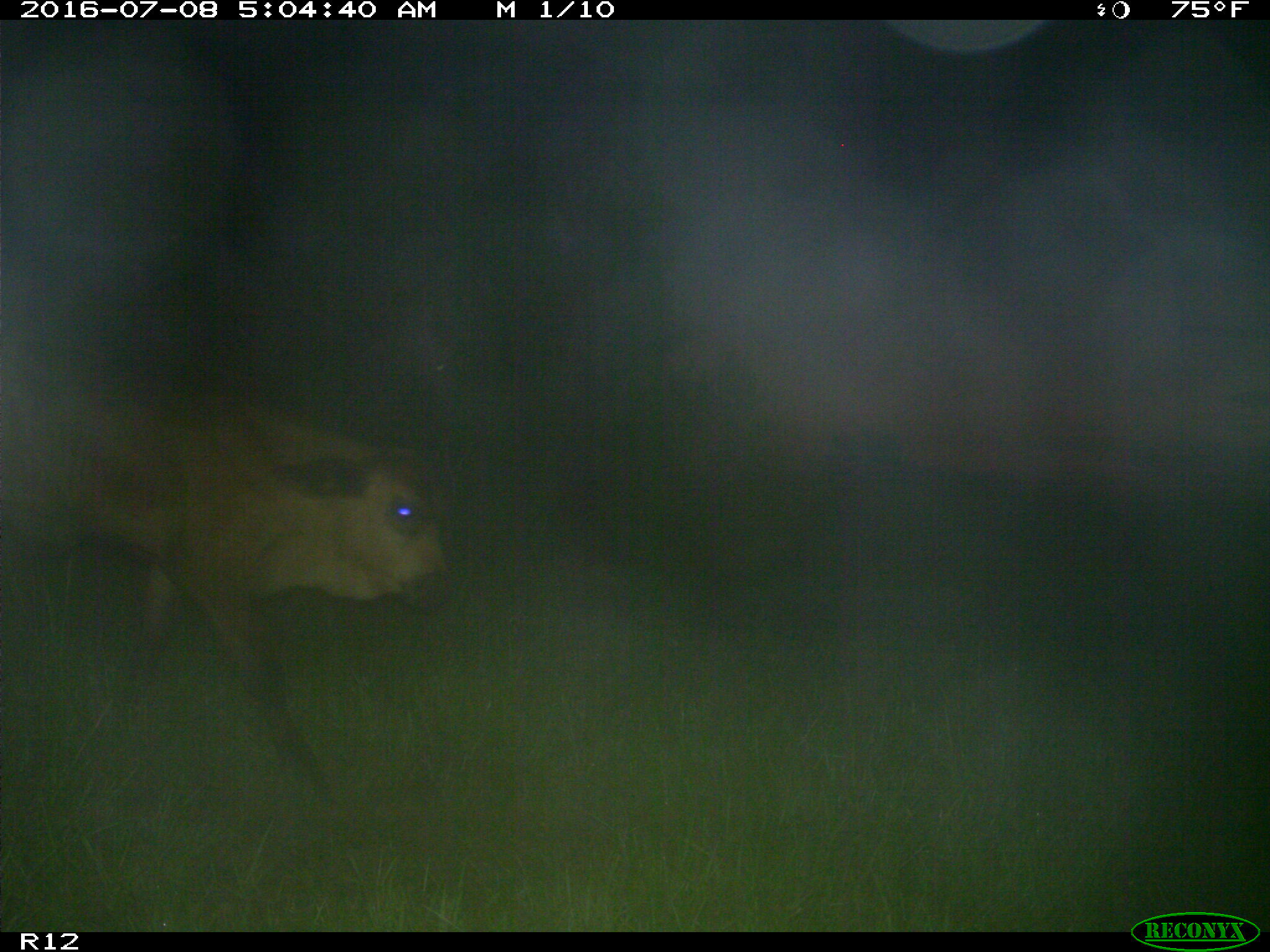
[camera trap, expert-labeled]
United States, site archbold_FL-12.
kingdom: Animalia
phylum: Chordata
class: Mammalia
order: Artiodactyla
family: Bovidae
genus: Bos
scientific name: Bos taurus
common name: domestic cow